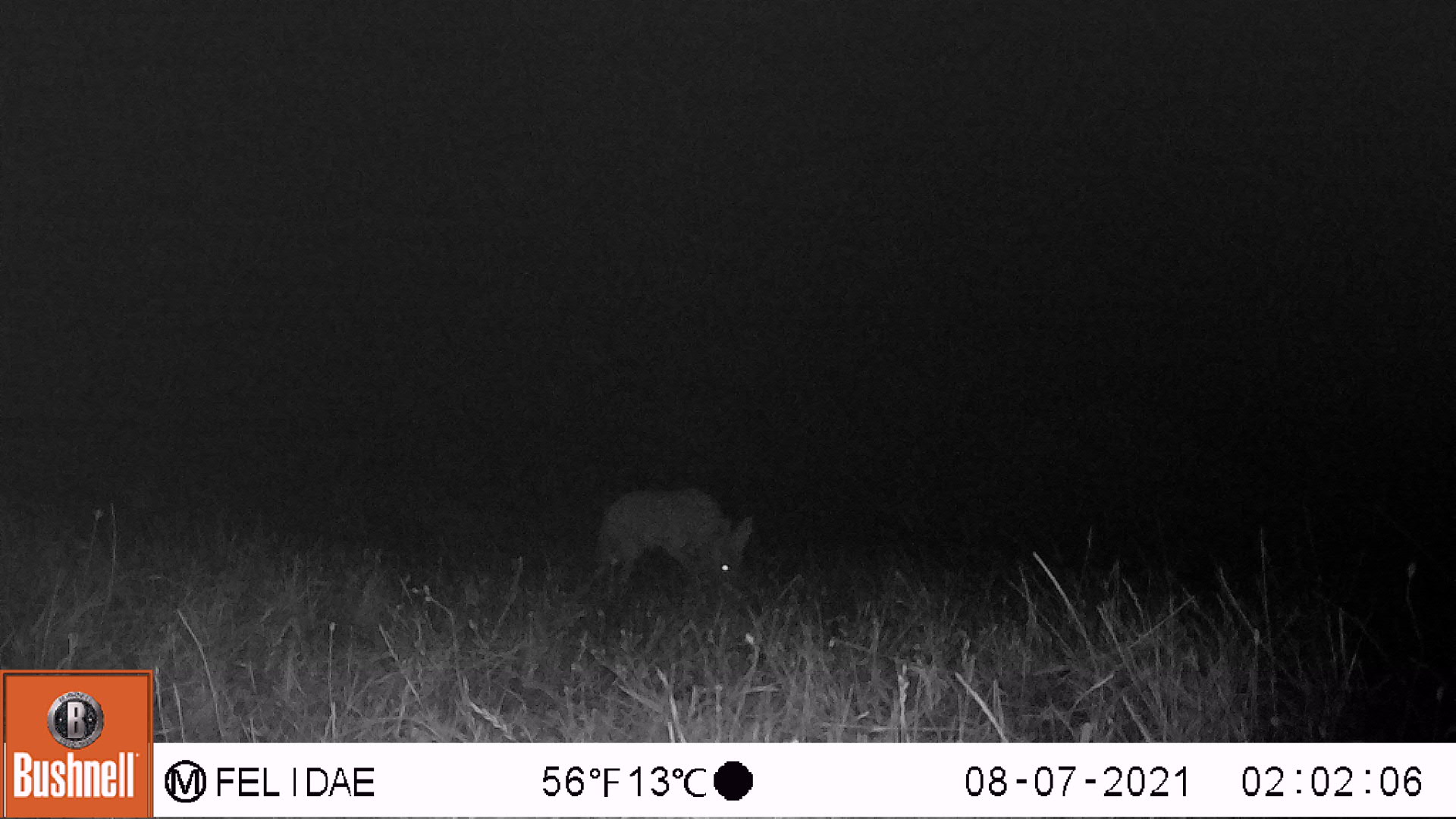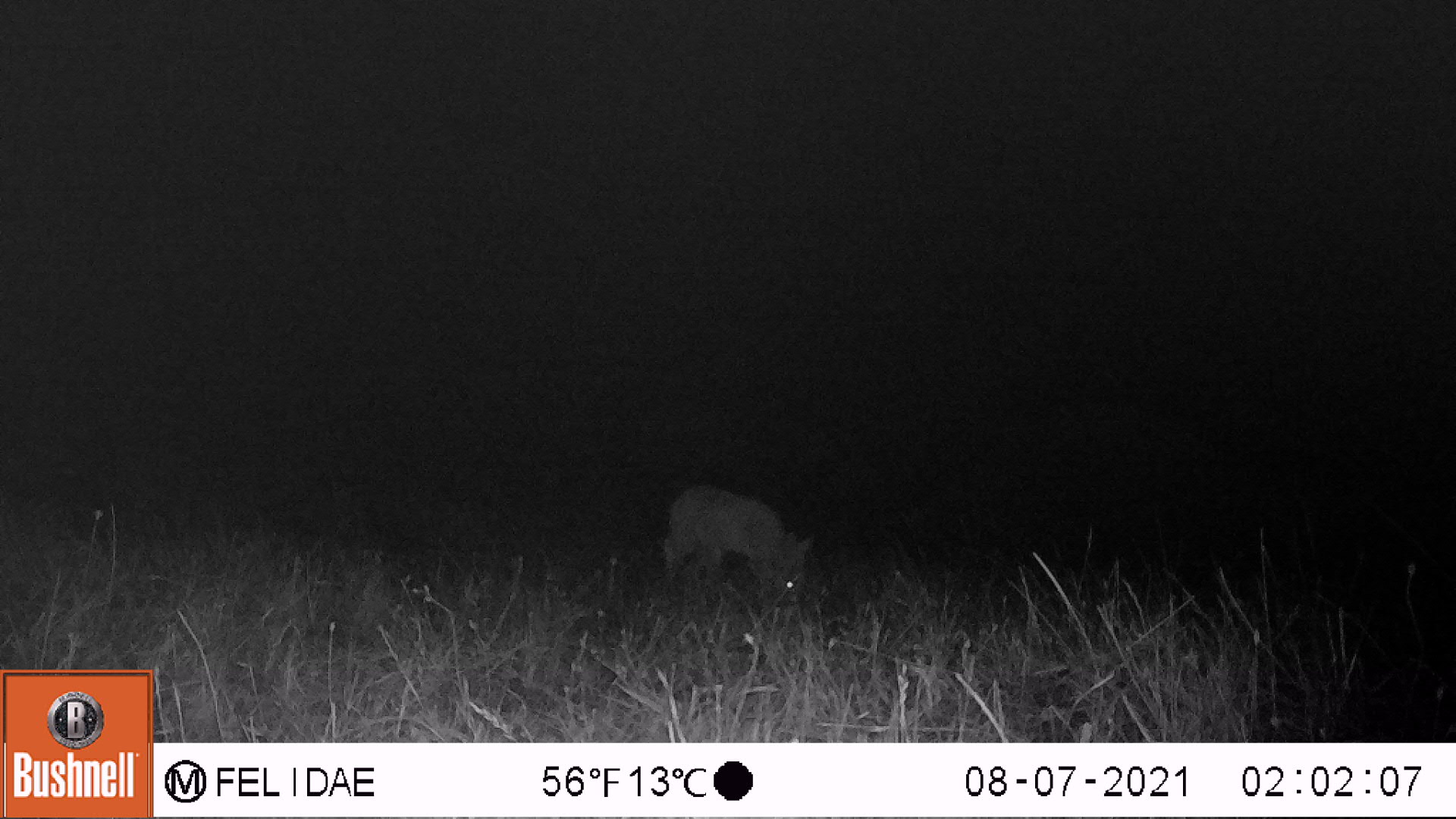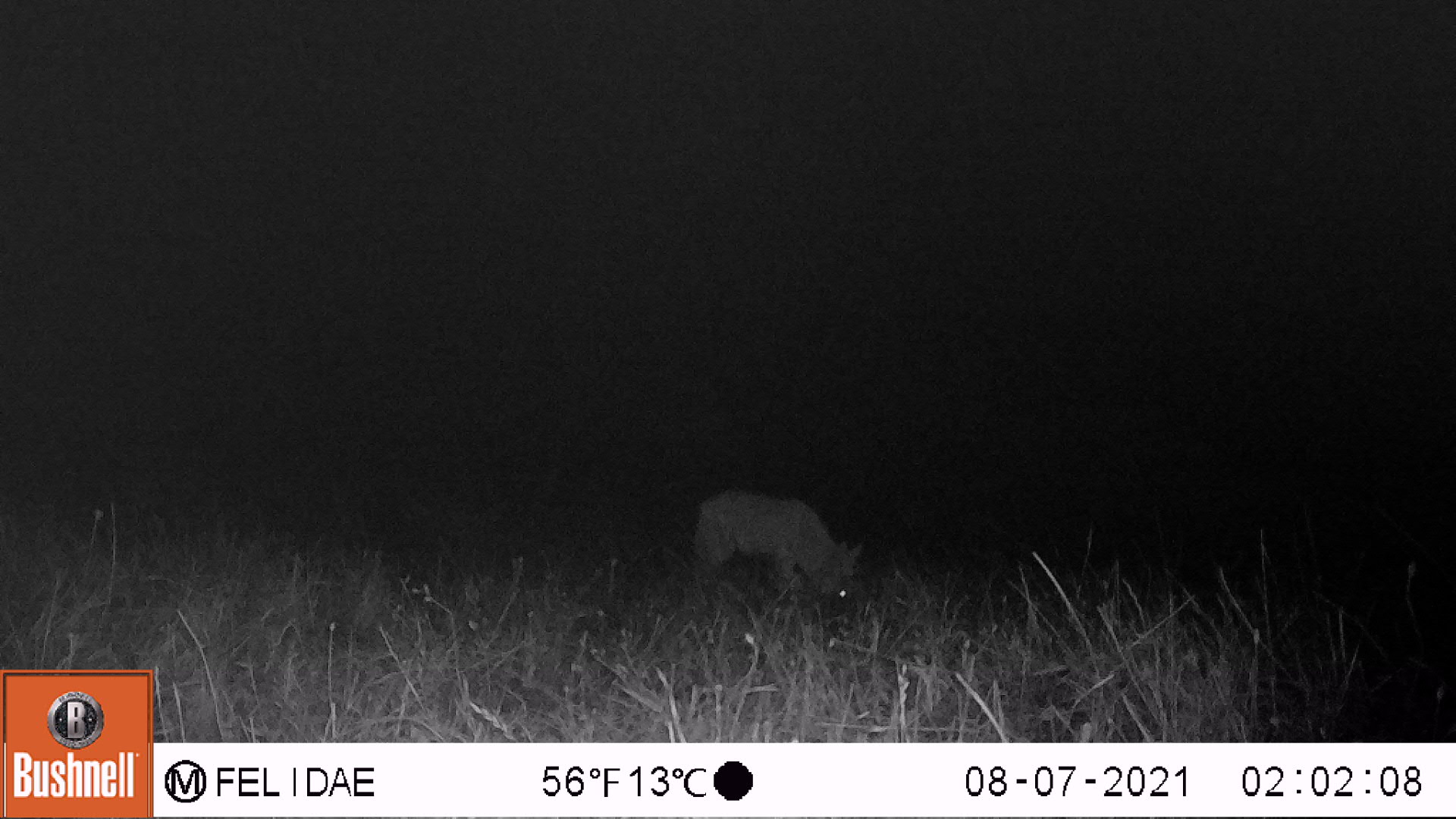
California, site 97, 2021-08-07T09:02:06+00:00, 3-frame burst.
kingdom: Animalia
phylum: Chordata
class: Mammalia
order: Carnivora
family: Canidae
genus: Canis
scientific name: Canis latrans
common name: coyote